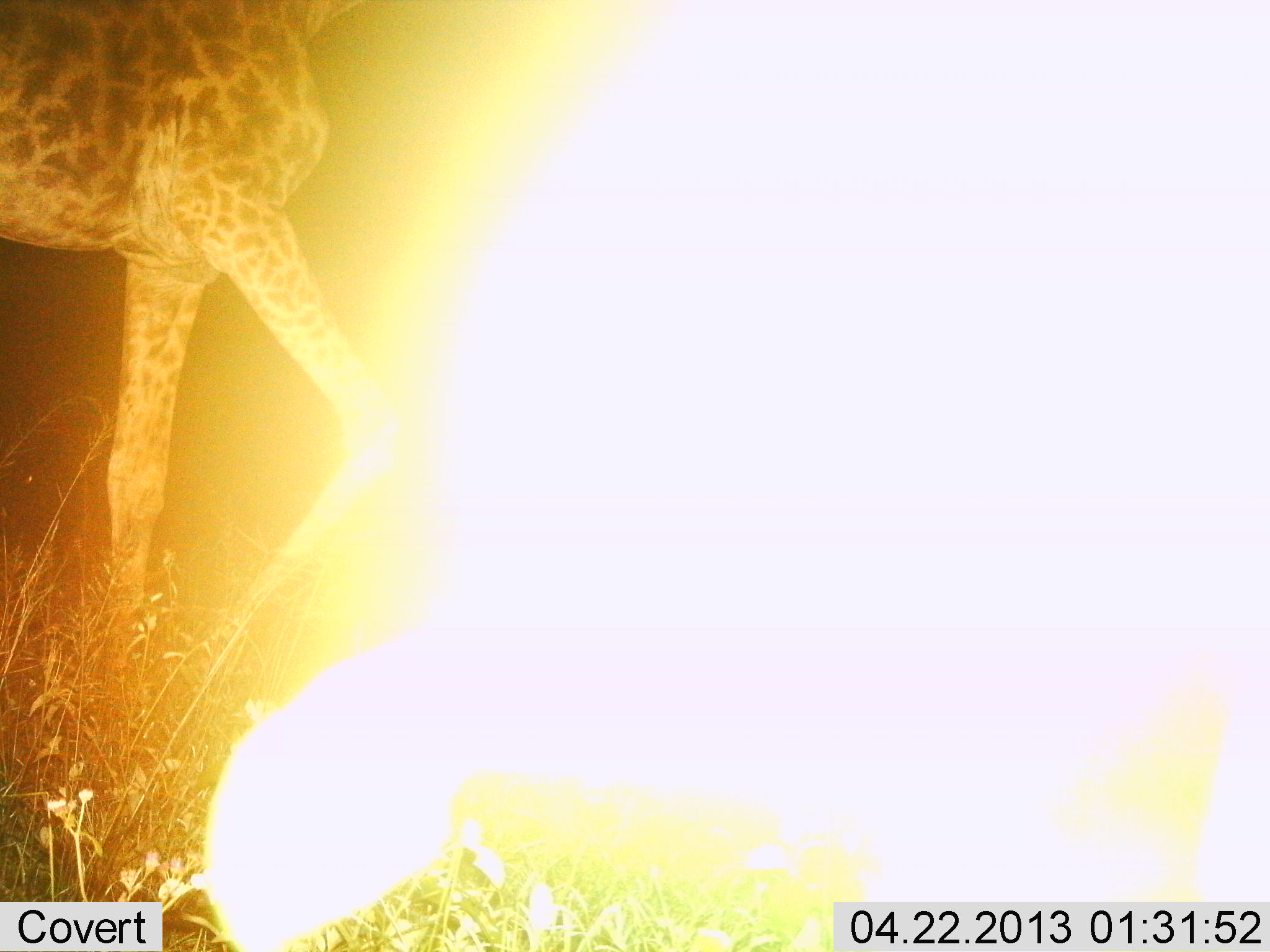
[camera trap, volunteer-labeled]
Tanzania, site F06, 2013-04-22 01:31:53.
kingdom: Animalia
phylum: Chordata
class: Mammalia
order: Artiodactyla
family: Giraffidae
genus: Giraffa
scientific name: Giraffa camelopardalis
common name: giraffe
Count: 1.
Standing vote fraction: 19%.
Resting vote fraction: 0%.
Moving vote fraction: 81%.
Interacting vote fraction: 0%.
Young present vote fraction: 0%.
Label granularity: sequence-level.